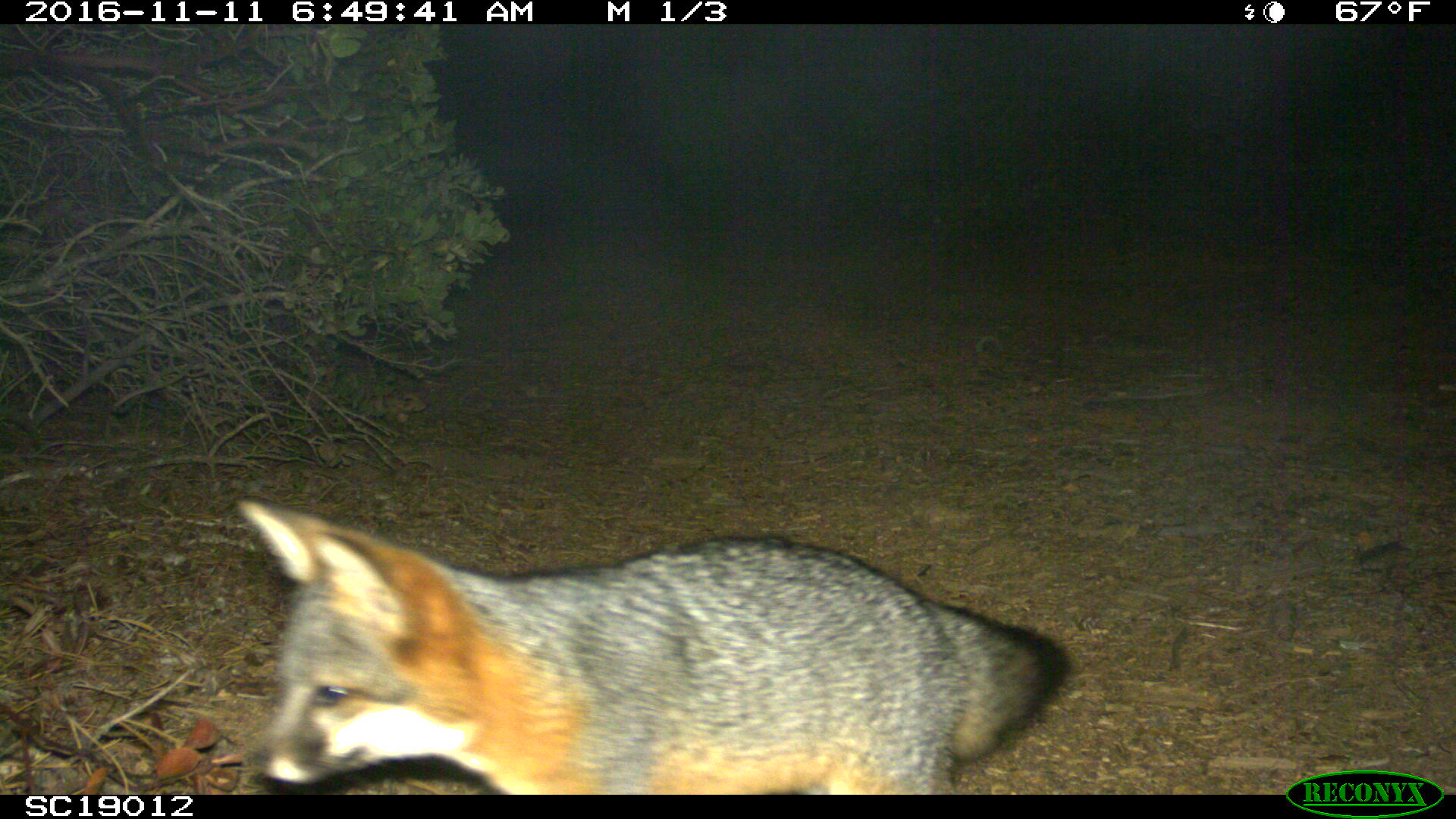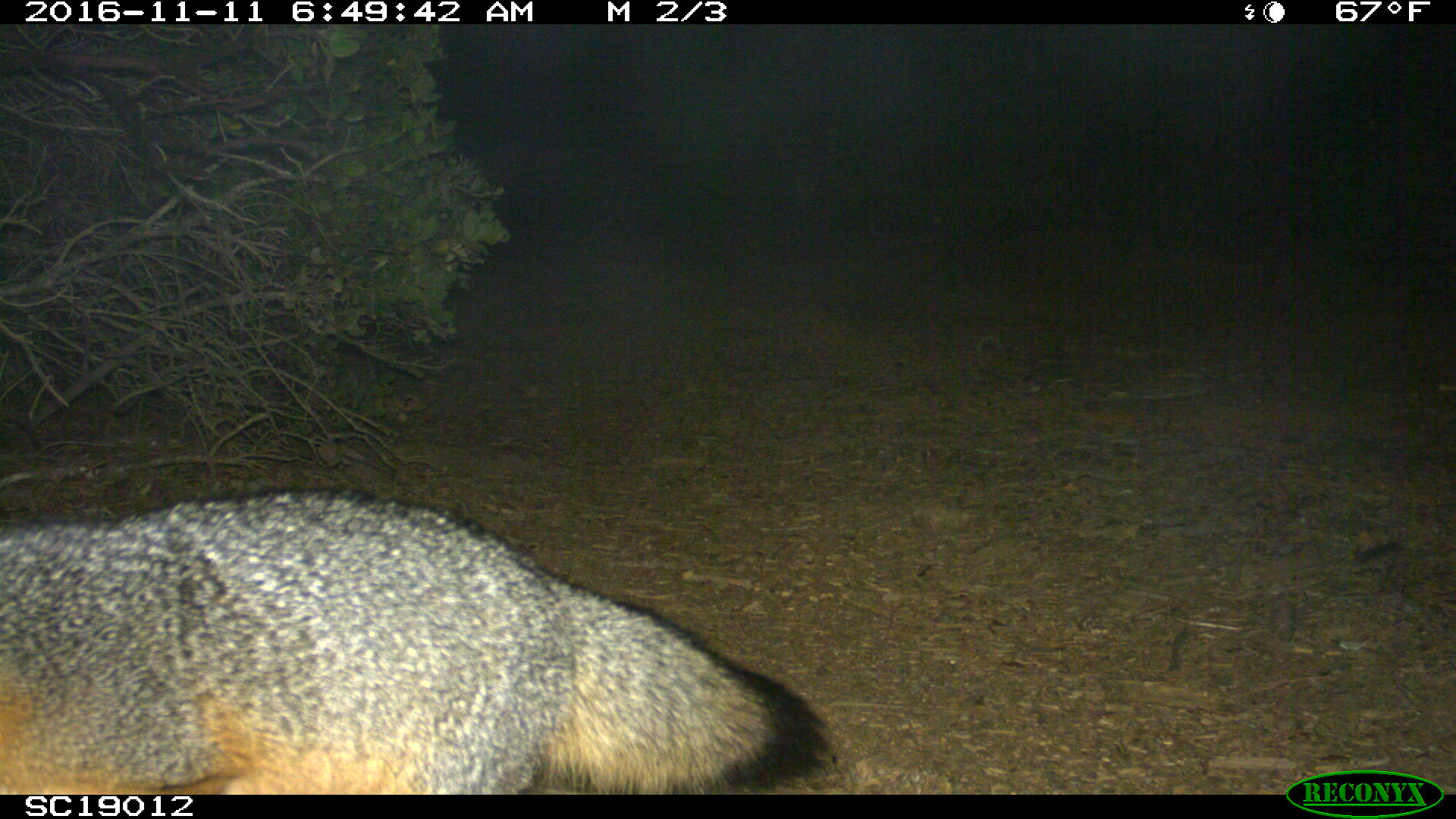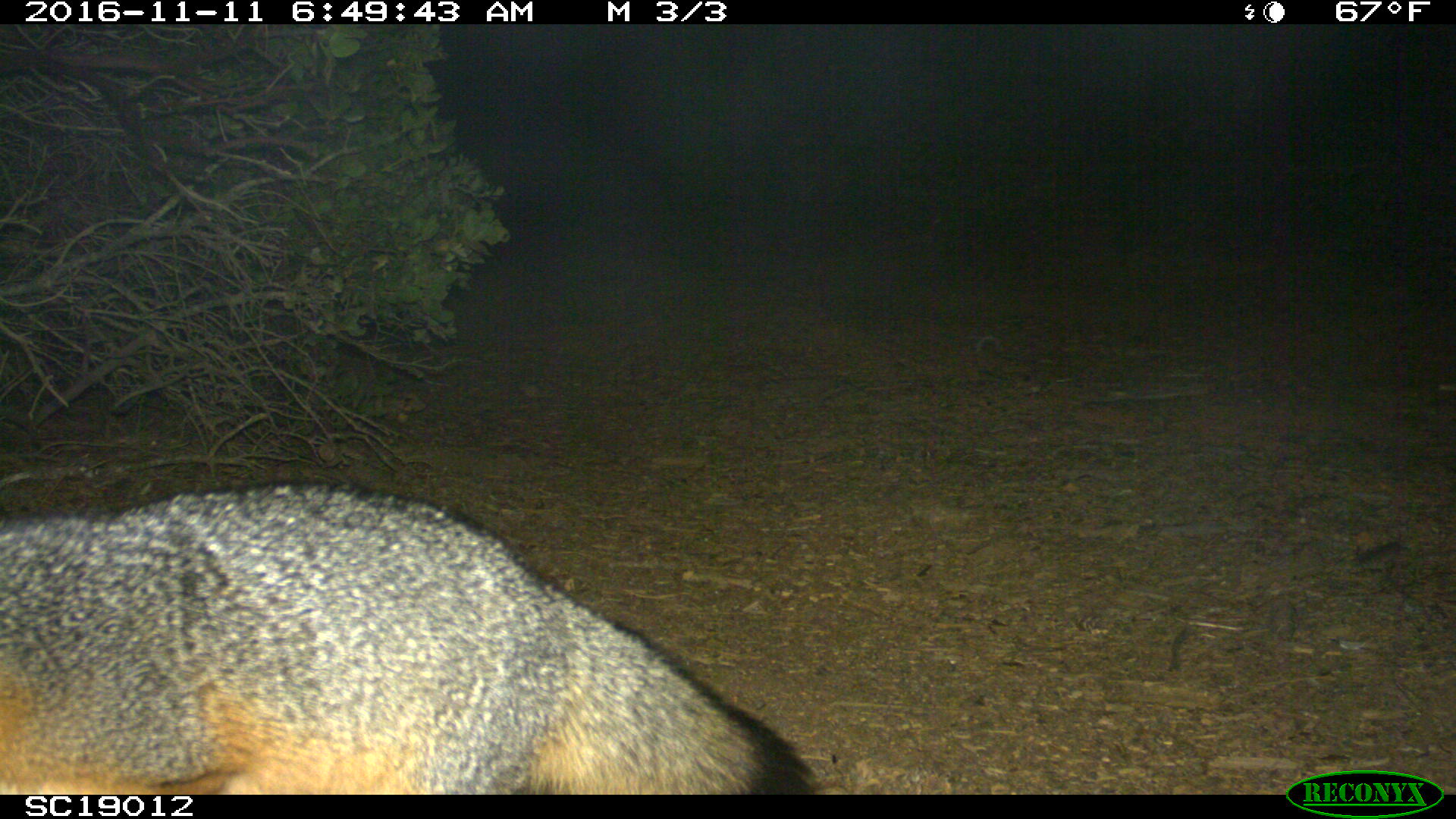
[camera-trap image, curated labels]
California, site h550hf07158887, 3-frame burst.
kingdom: Animalia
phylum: Chordata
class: Mammalia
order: Carnivora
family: Canidae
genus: Urocyon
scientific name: Urocyon littoralis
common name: island fox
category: fox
Fox (island fox) (Urocyon littoralis).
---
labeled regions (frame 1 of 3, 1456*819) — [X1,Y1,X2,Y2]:
fox: [234,497,1070,794]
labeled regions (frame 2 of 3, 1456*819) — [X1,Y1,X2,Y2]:
fox: [1,485,827,793]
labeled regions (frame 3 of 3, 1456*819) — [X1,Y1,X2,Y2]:
fox: [0,481,817,795]